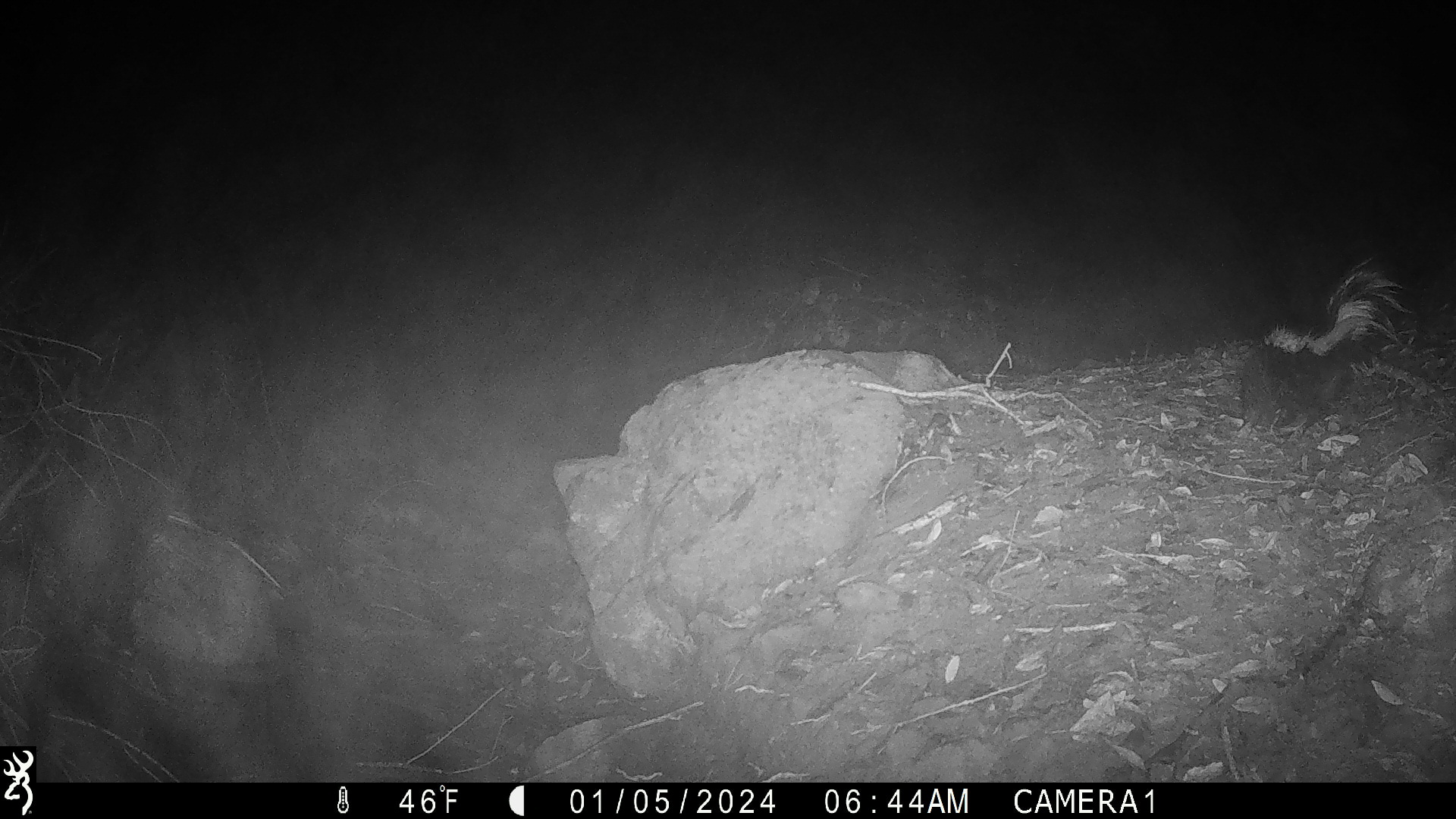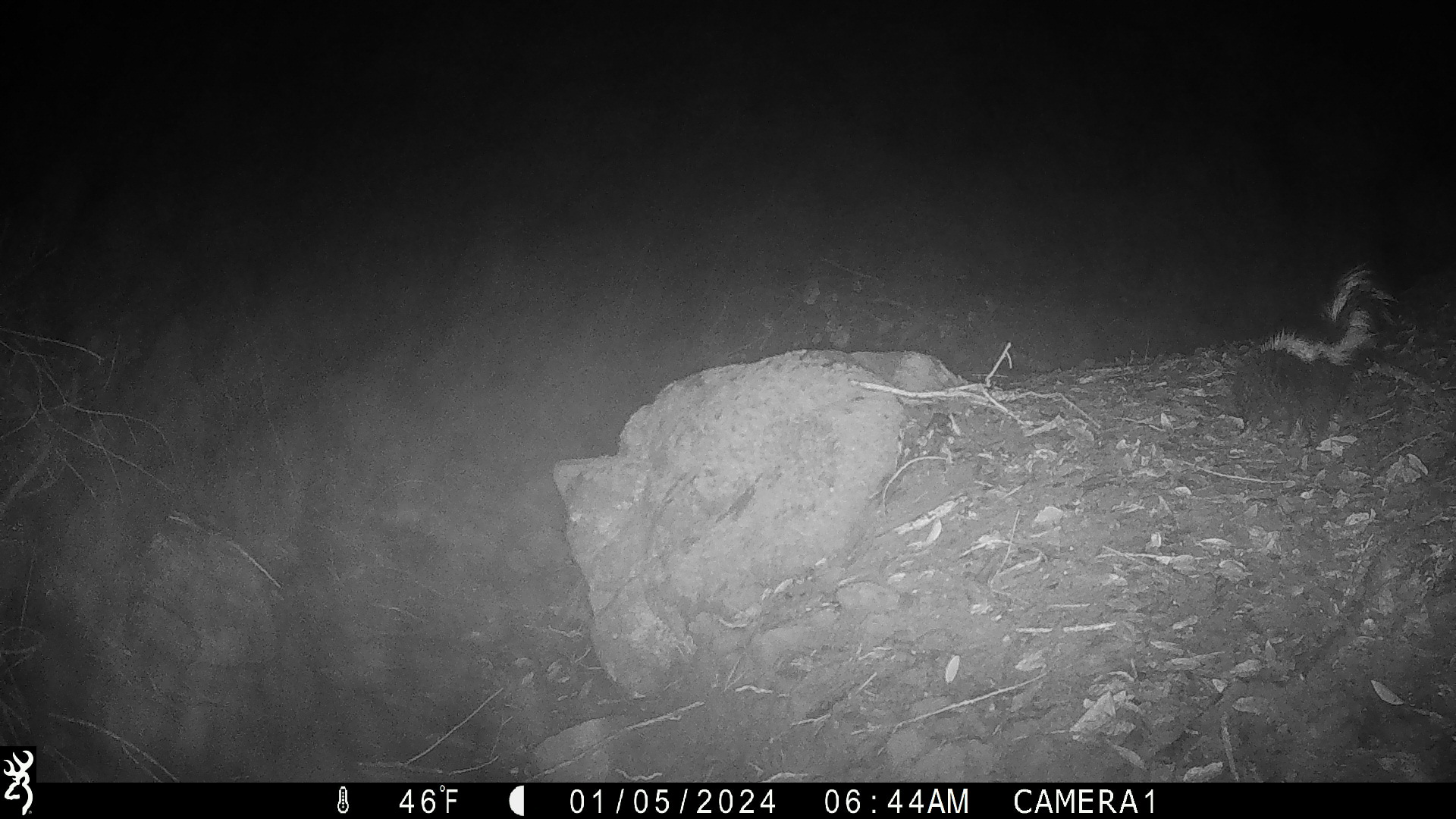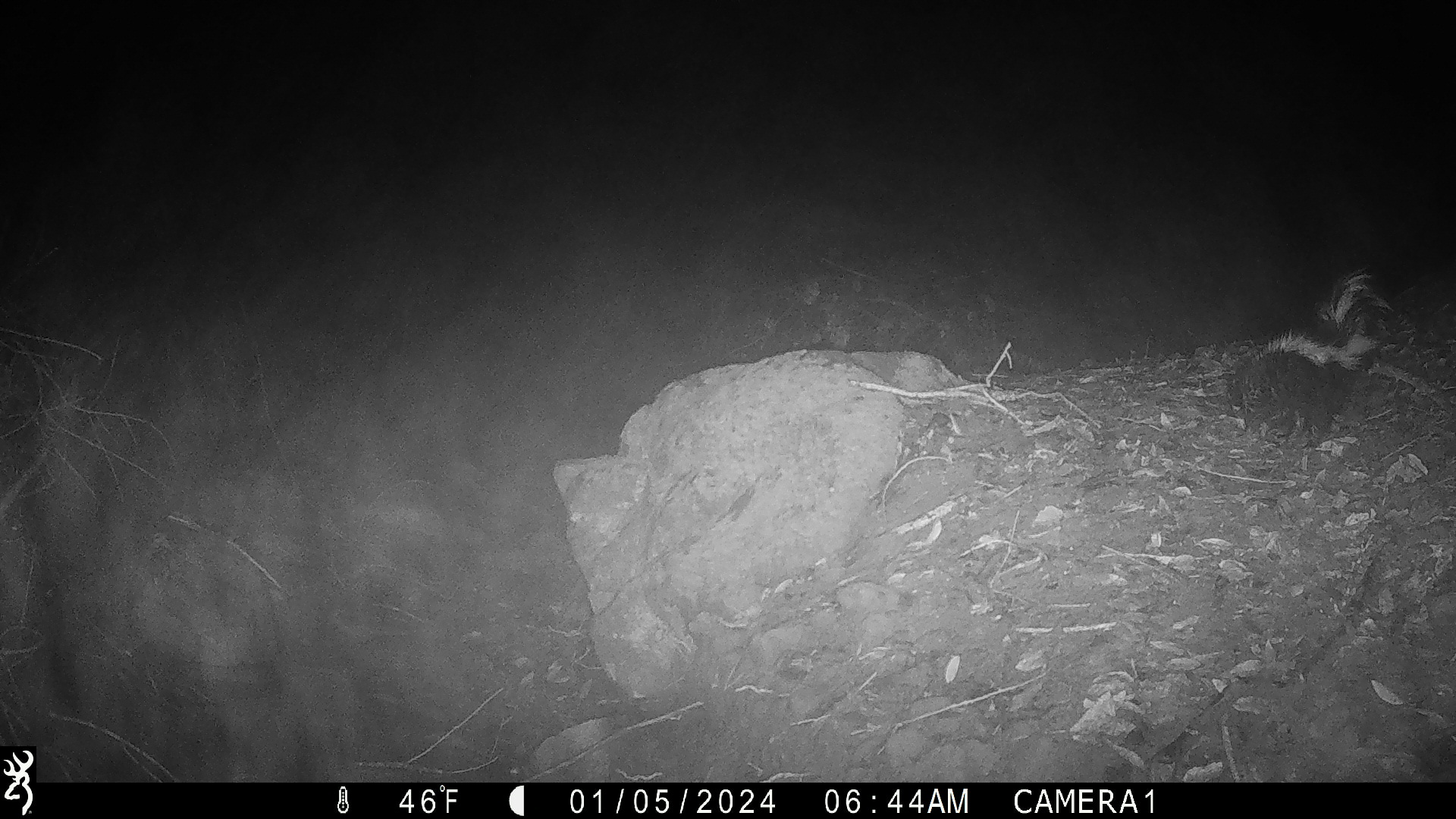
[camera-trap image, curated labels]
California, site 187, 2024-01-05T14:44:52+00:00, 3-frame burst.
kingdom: Animalia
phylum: Chordata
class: Mammalia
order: Carnivora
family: Mephitidae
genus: Mephitis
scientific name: Mephitis mephitis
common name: striped skunk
Striped skunk (Mephitis mephitis).